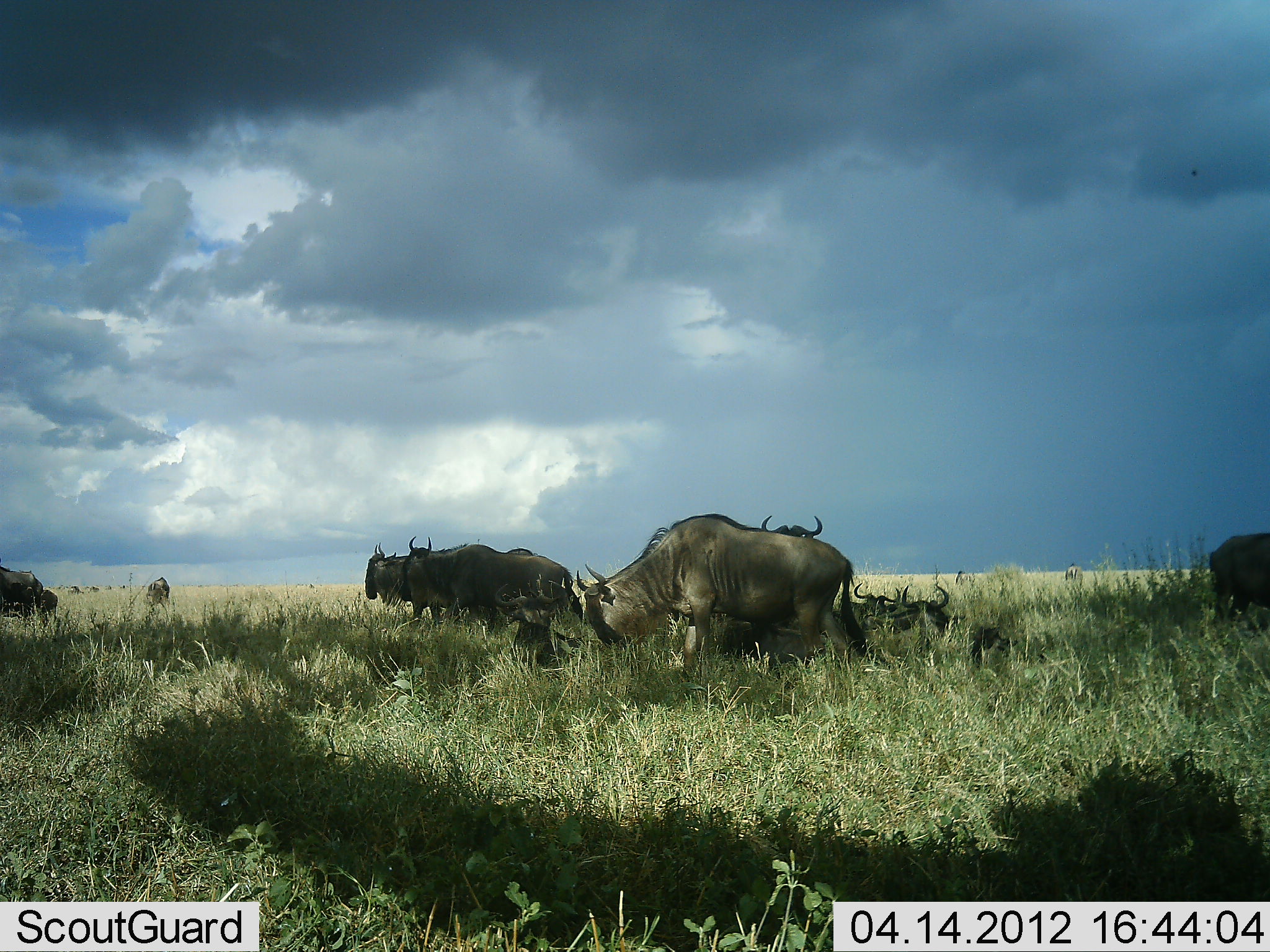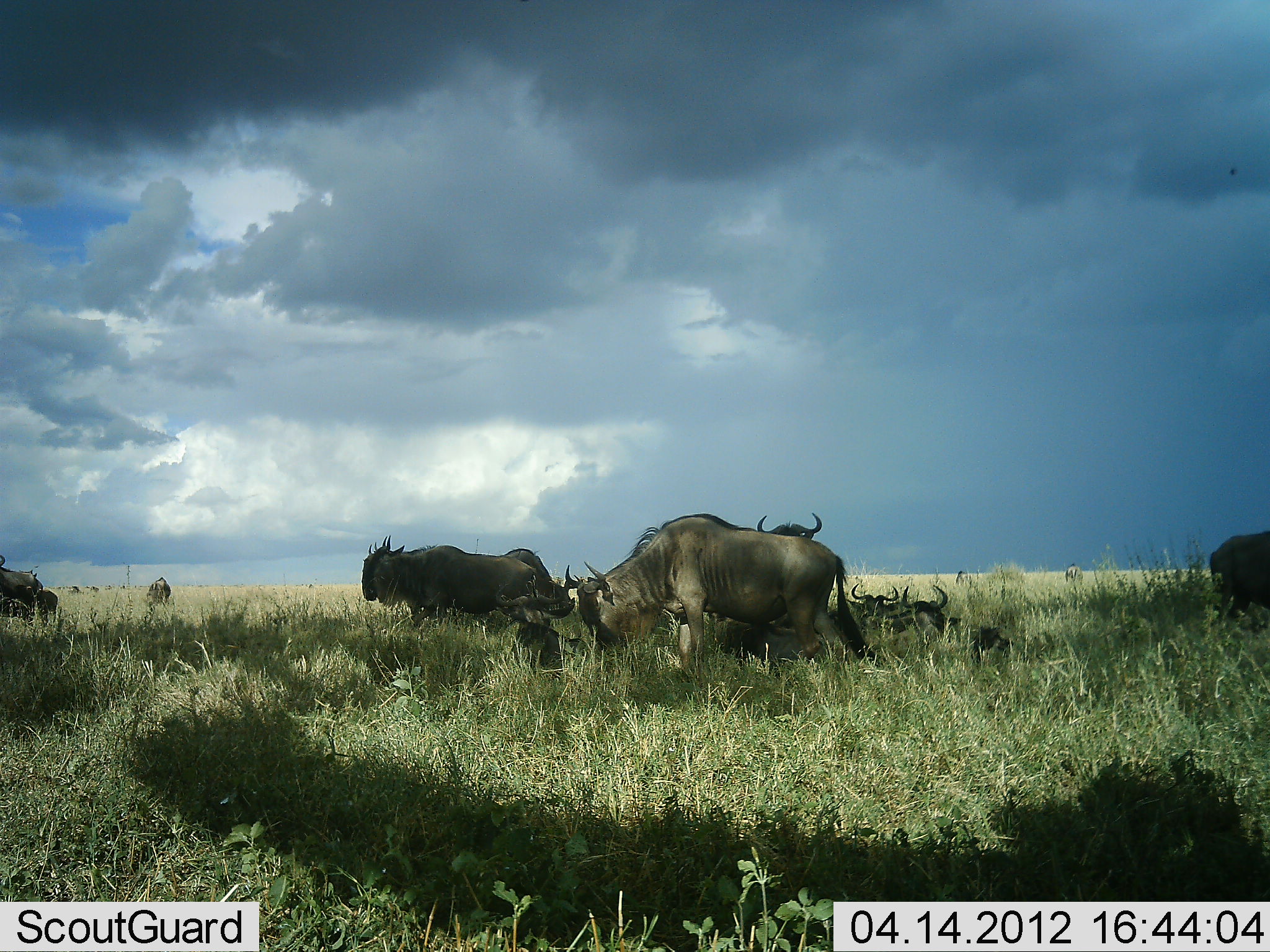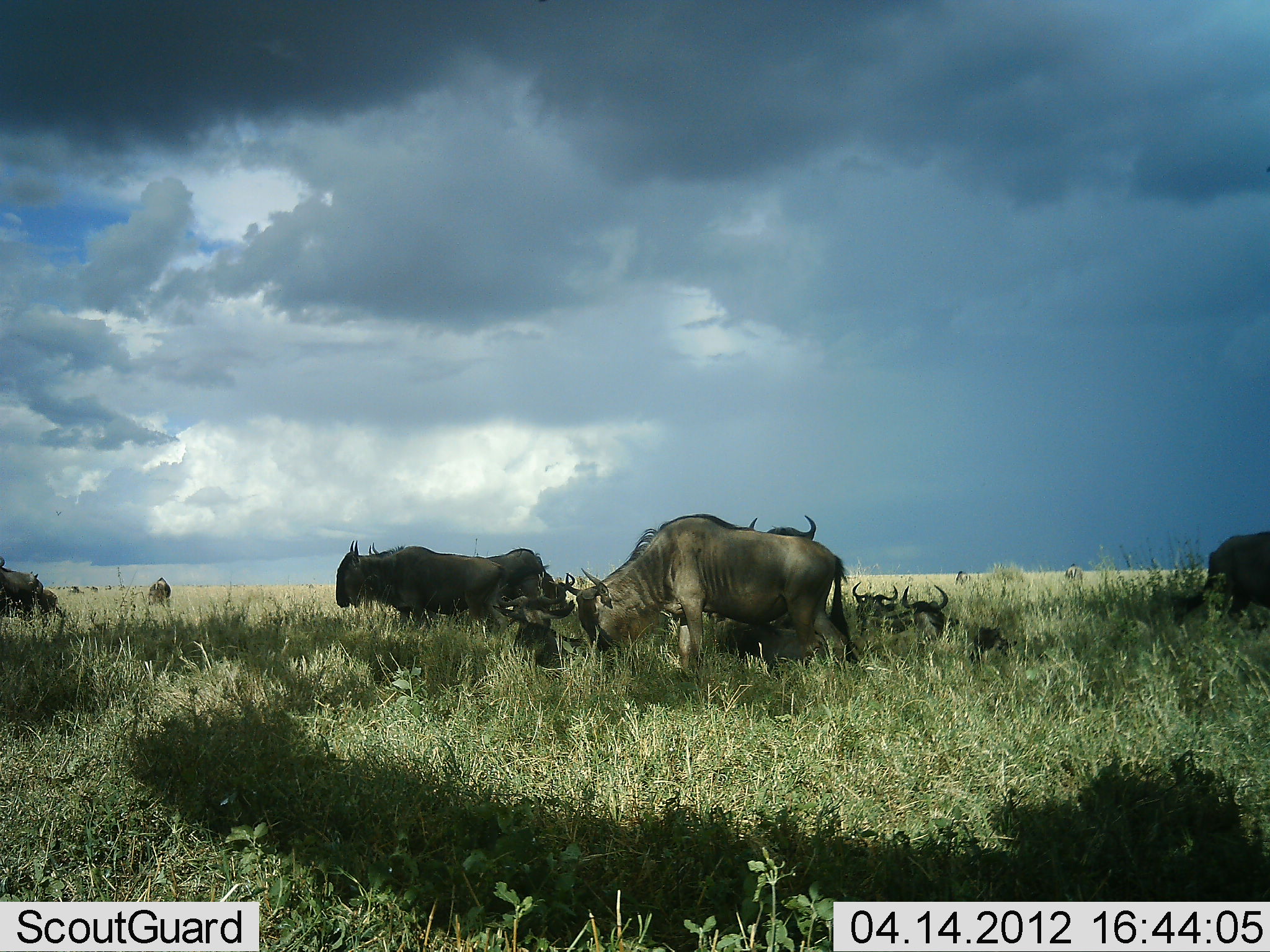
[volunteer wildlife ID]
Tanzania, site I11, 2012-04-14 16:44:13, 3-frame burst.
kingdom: Animalia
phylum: Chordata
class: Mammalia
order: Artiodactyla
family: Bovidae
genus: Connochaetes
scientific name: Connochaetes taurinus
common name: blue wildebeest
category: wildebeest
Wildebeest (blue wildebeest) (Connochaetes taurinus), count 10. Behavior (volunteer vote fractions): standing 82%, resting 73%, moving 27%, interacting 0%. Young present (vote fraction): 9%. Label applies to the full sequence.